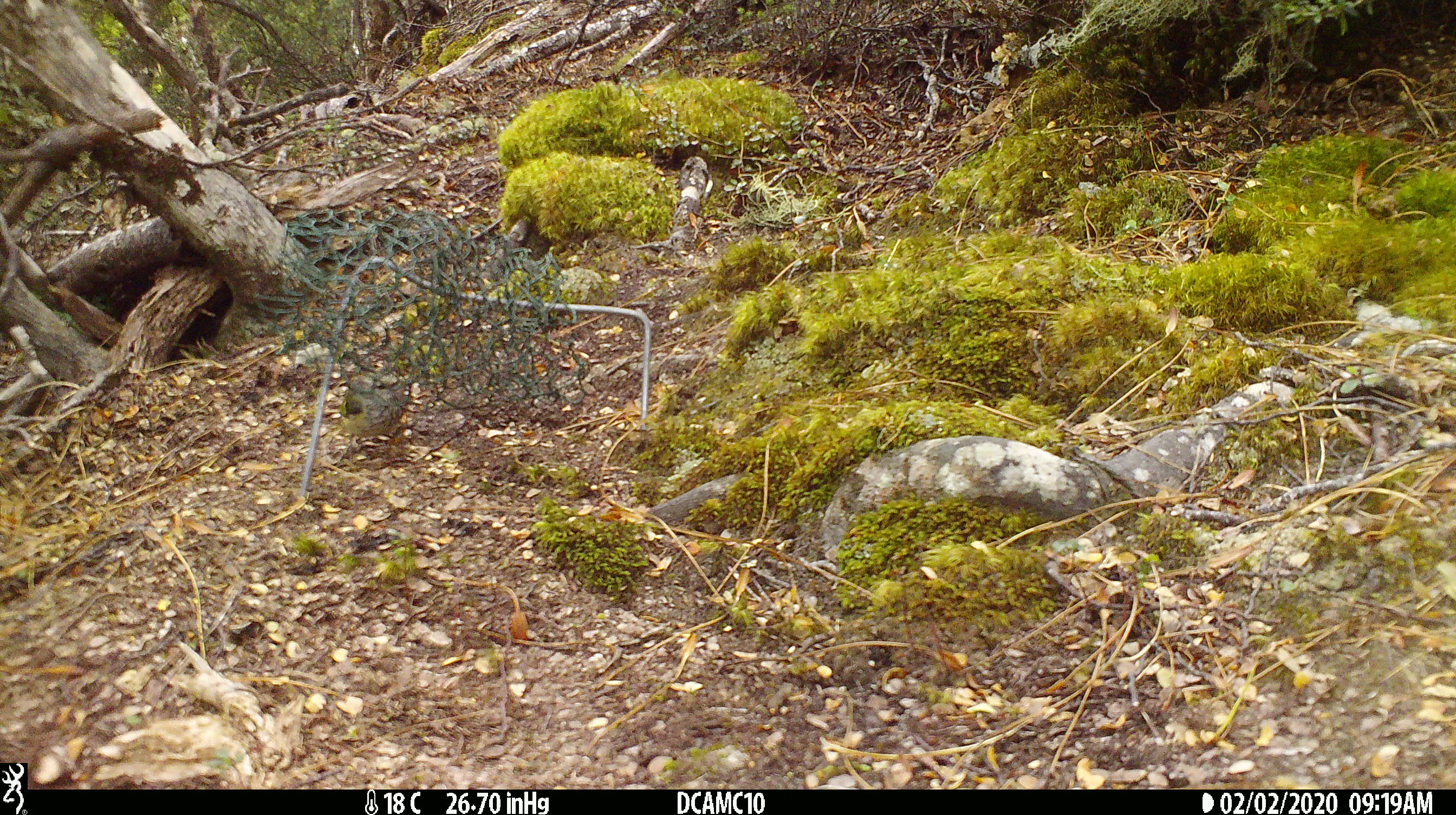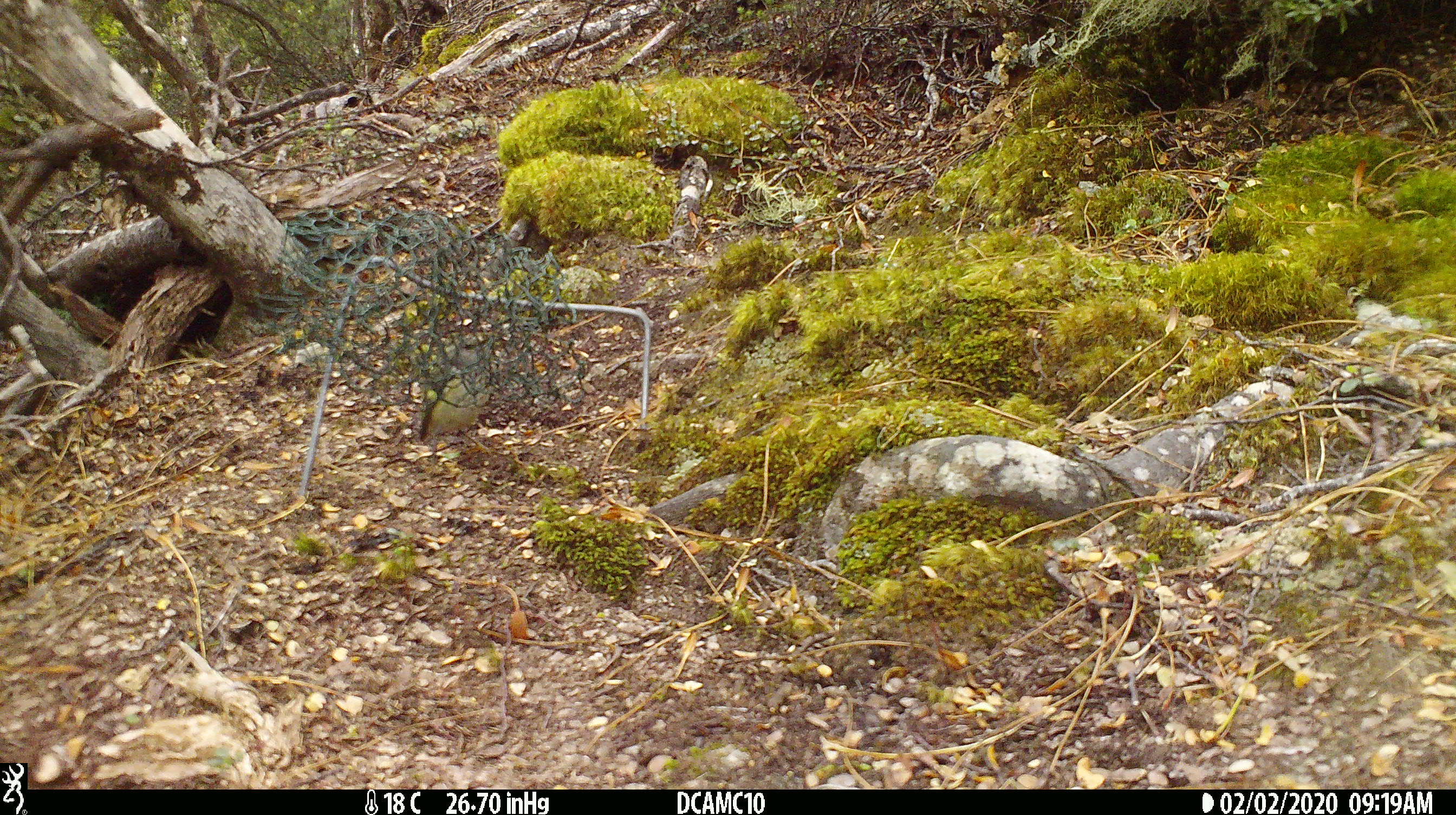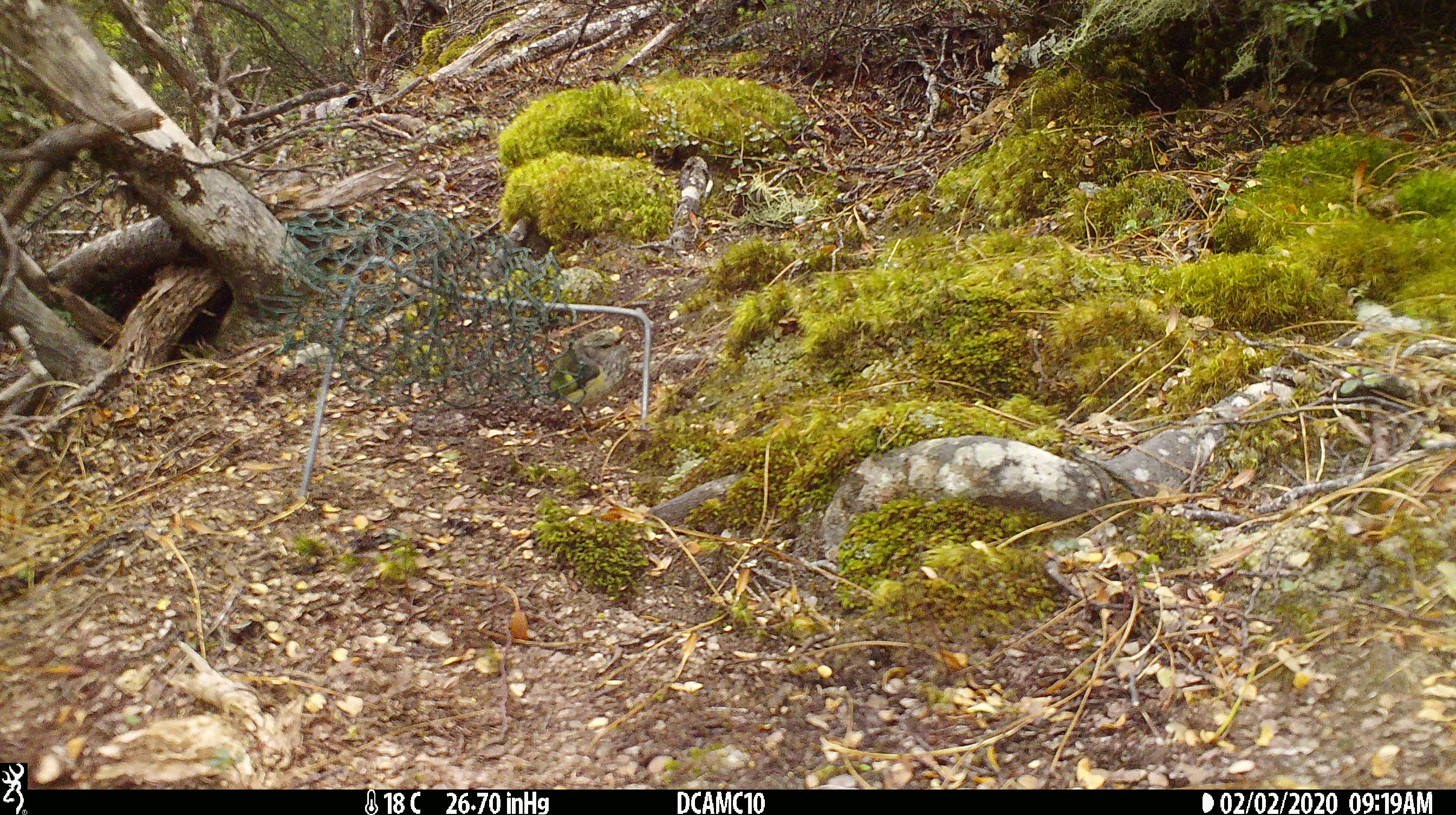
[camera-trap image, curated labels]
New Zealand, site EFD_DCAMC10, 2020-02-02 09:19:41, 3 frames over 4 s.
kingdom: Animalia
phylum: Chordata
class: Aves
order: Passeriformes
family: Acanthisittidae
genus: Acanthisitta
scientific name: Acanthisitta chloris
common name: rifleman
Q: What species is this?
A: Rifleman (Acanthisitta chloris).